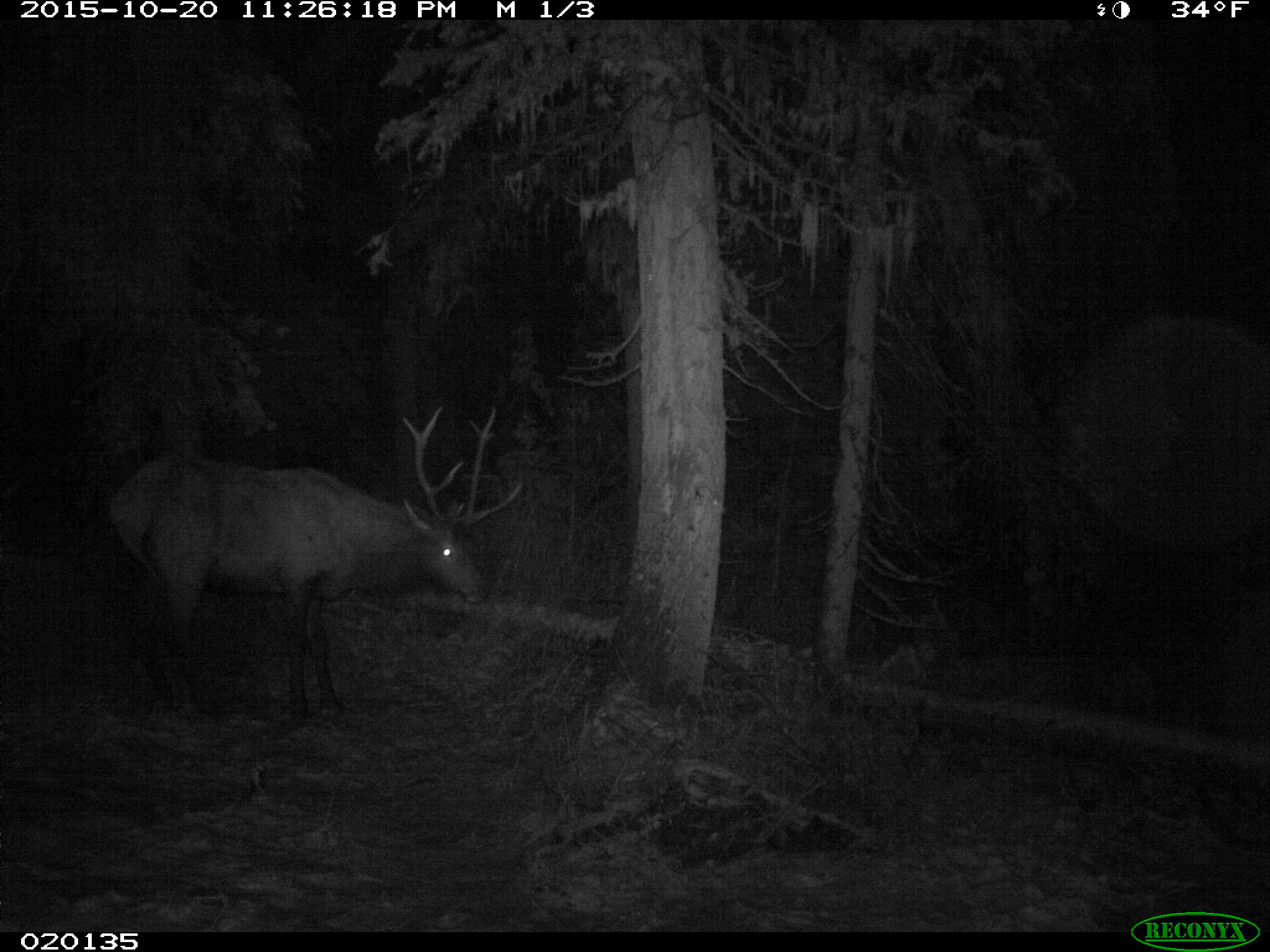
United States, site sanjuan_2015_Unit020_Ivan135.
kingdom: Animalia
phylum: Chordata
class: Mammalia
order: Artiodactyla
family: Cervidae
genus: Cervus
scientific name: Cervus elaphus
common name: red deer